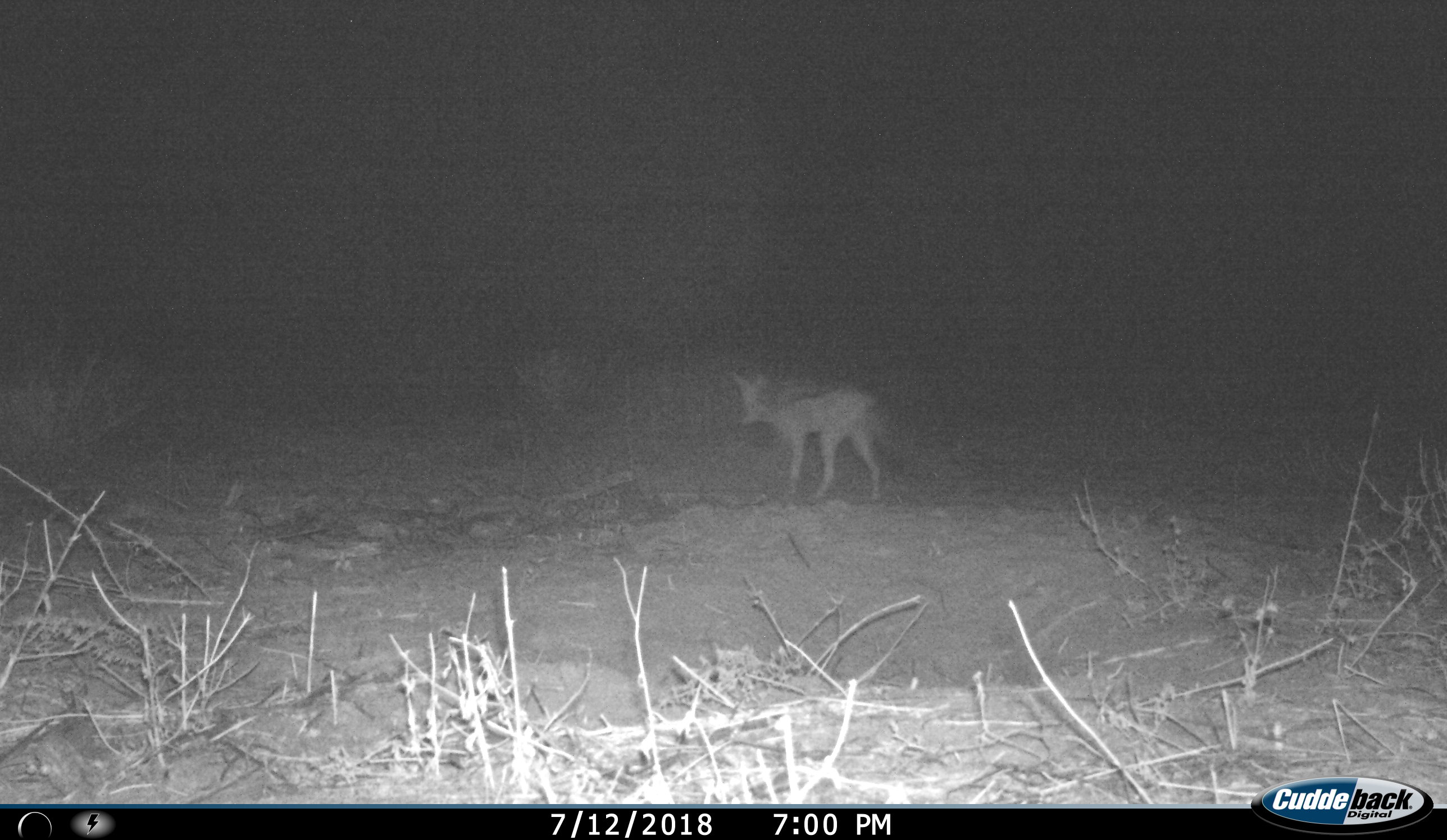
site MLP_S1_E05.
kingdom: Animalia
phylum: Chordata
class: Mammalia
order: Carnivora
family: Canidae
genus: Lupulella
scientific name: Lupulella mesomelas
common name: black-backed jackal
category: jackalblackbacked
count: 1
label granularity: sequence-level